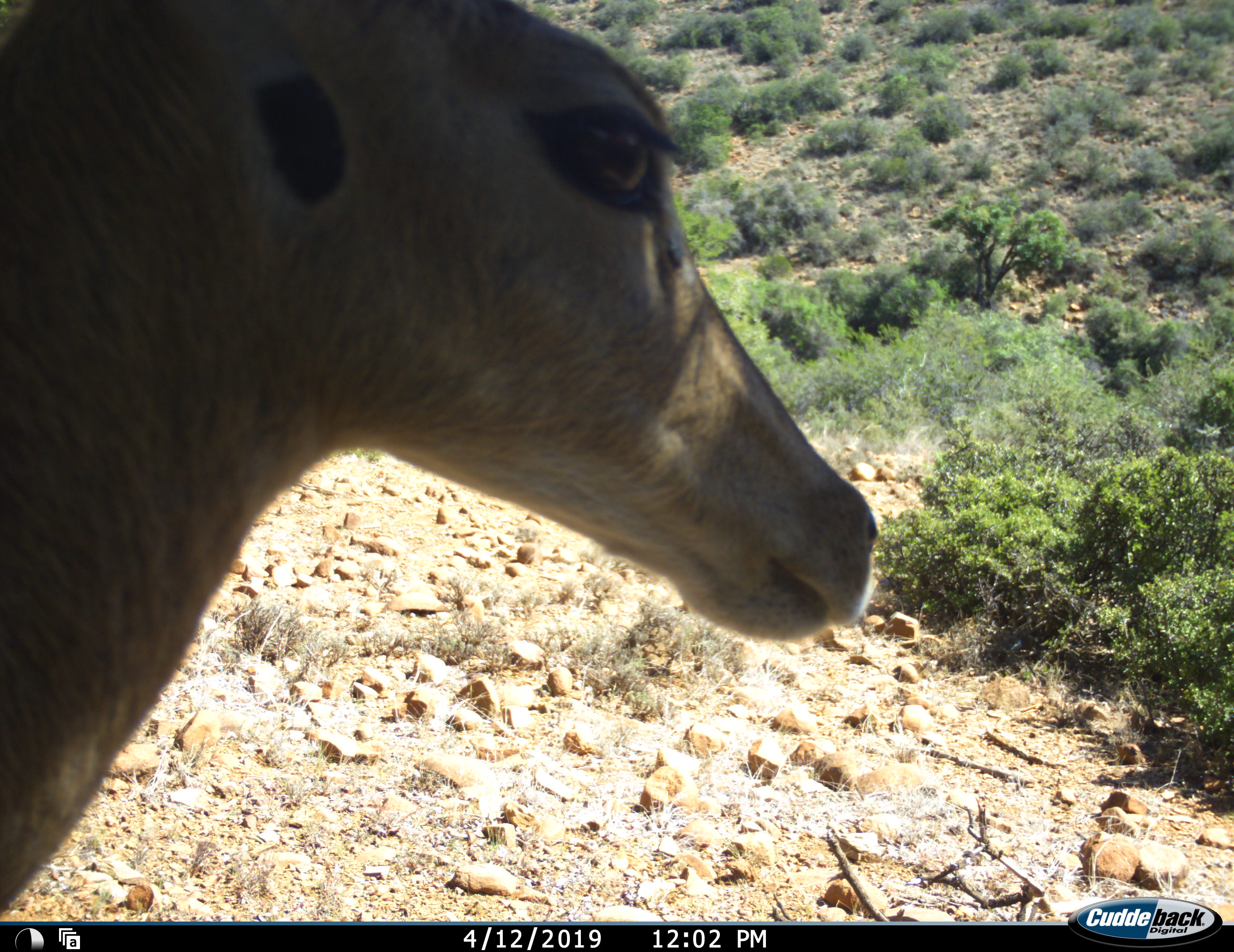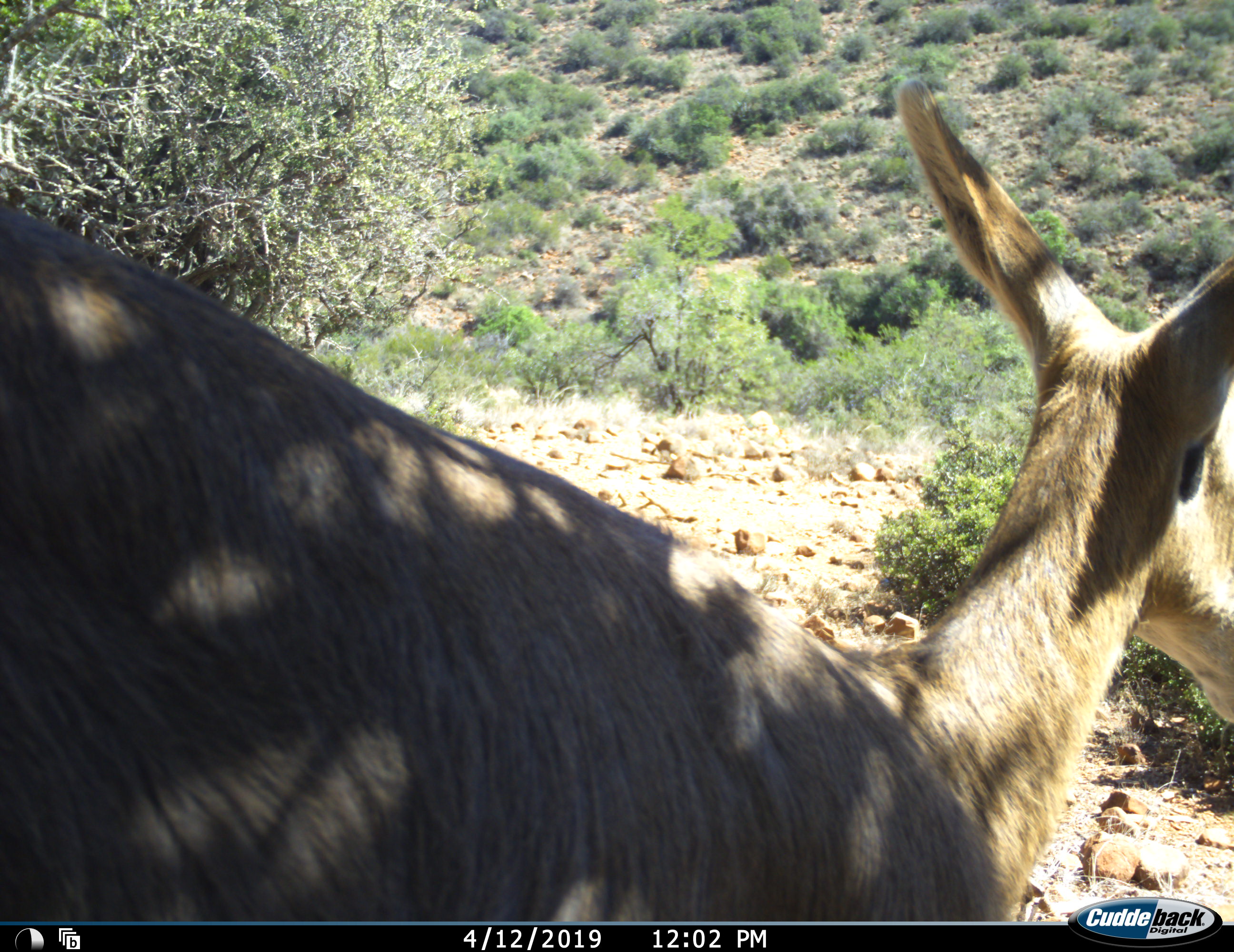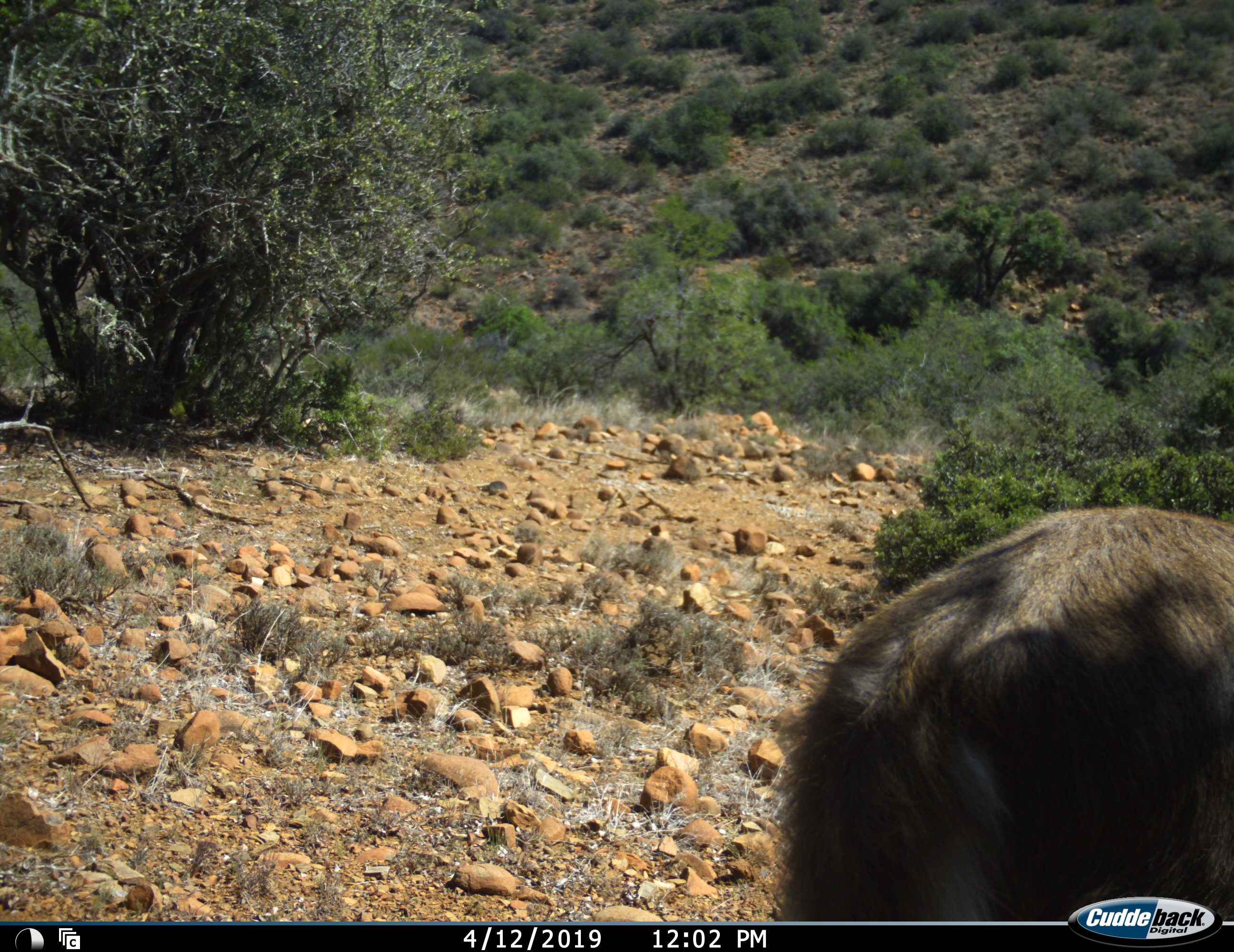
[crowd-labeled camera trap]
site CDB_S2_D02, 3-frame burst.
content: unidentified animal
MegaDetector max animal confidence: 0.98